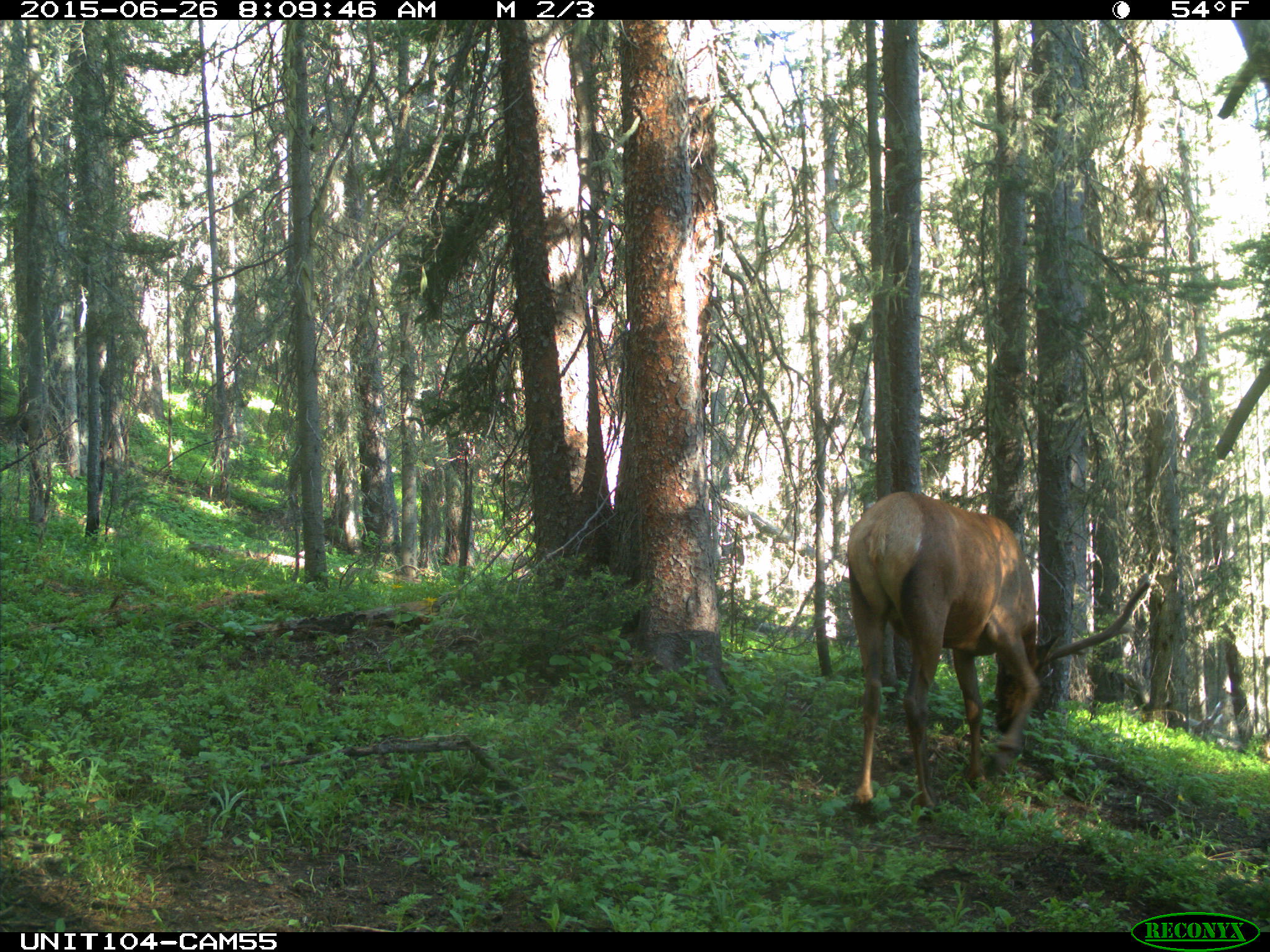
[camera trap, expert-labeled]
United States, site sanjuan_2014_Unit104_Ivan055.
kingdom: Animalia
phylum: Chordata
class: Mammalia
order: Artiodactyla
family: Cervidae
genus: Cervus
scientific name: Cervus elaphus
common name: red deer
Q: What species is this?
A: Cervus elaphus (red deer).